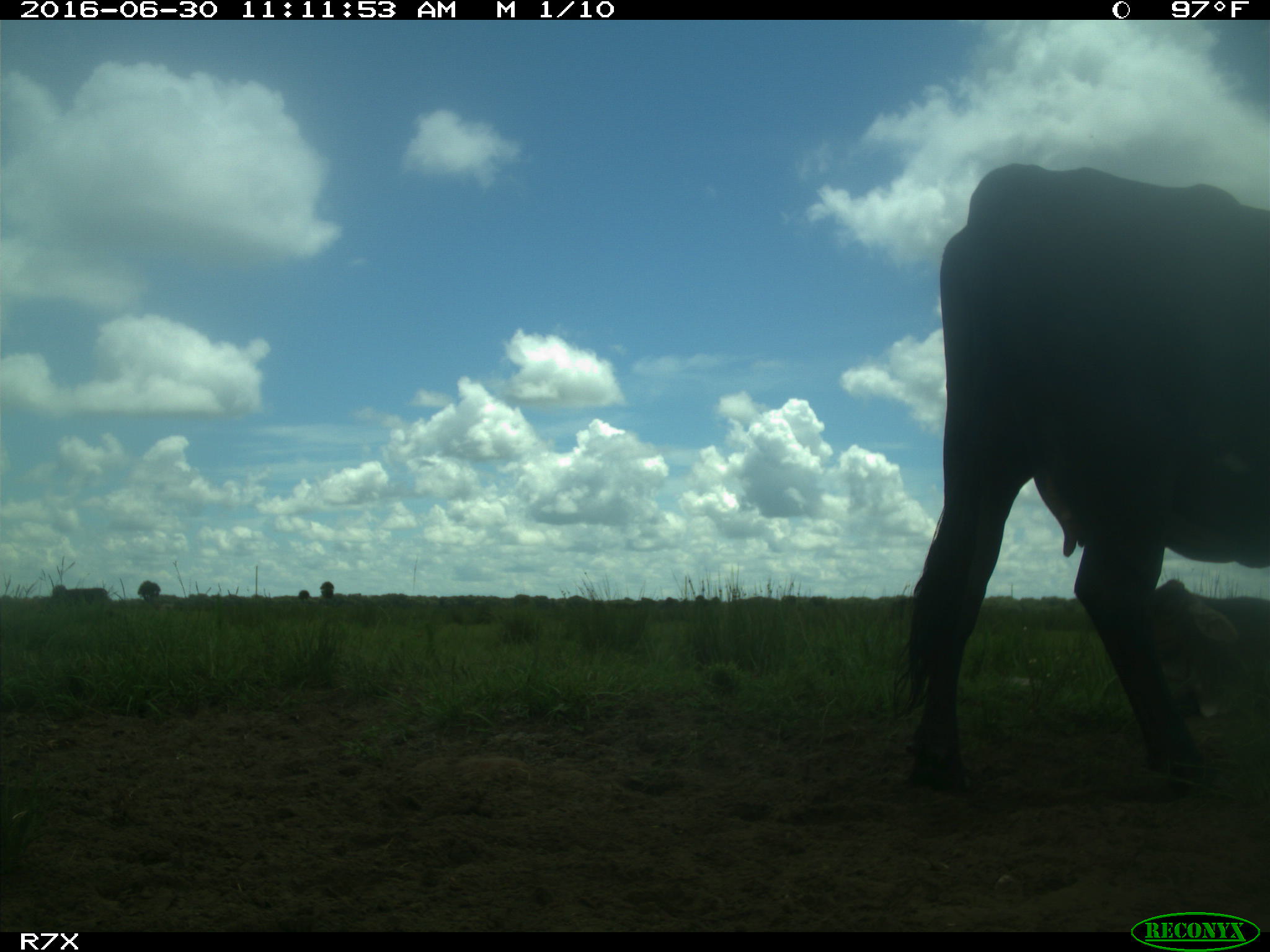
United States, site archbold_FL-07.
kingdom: Animalia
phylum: Chordata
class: Mammalia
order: Artiodactyla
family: Bovidae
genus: Bos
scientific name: Bos taurus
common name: domestic cow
Bos taurus (domestic cow).